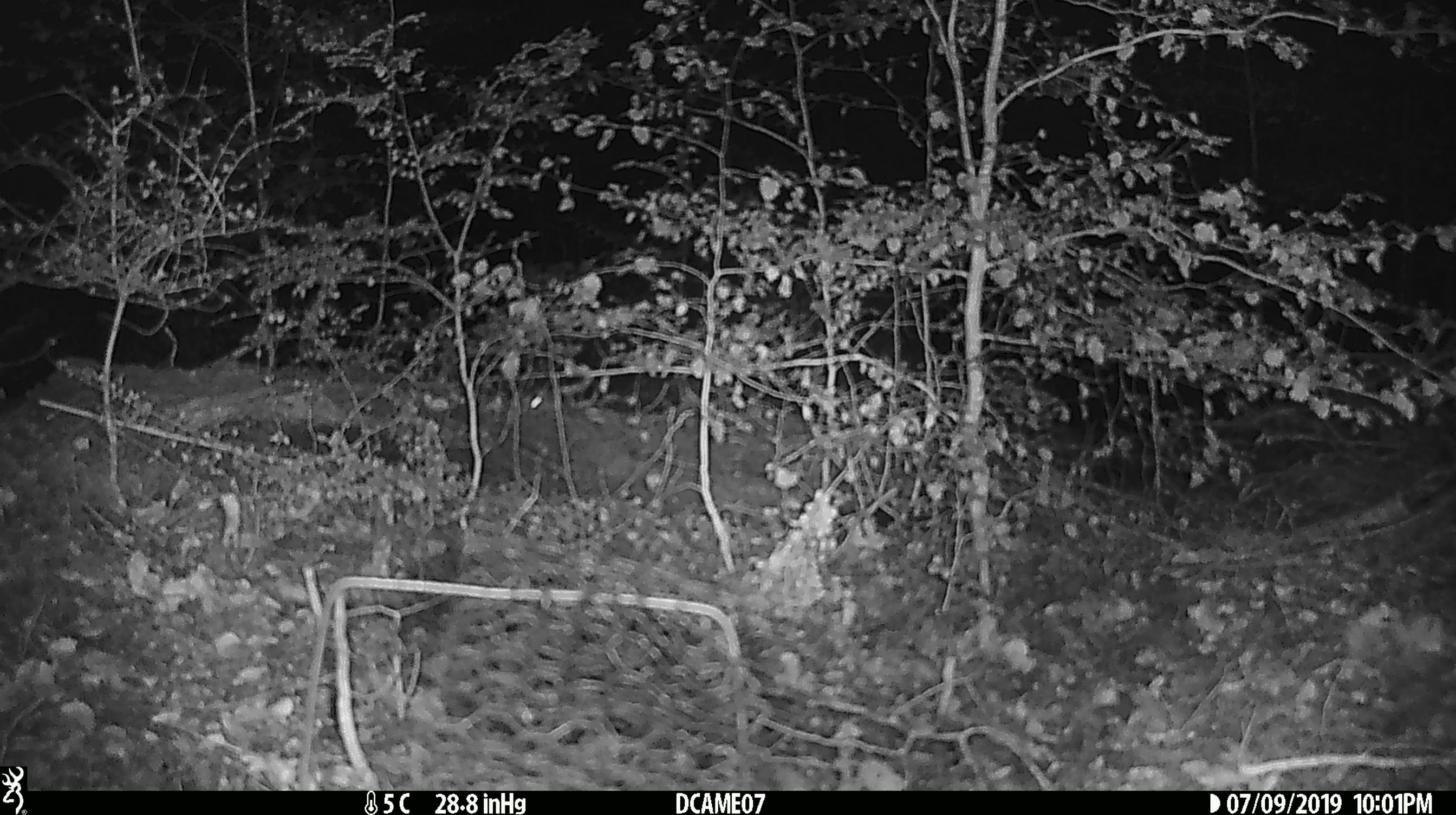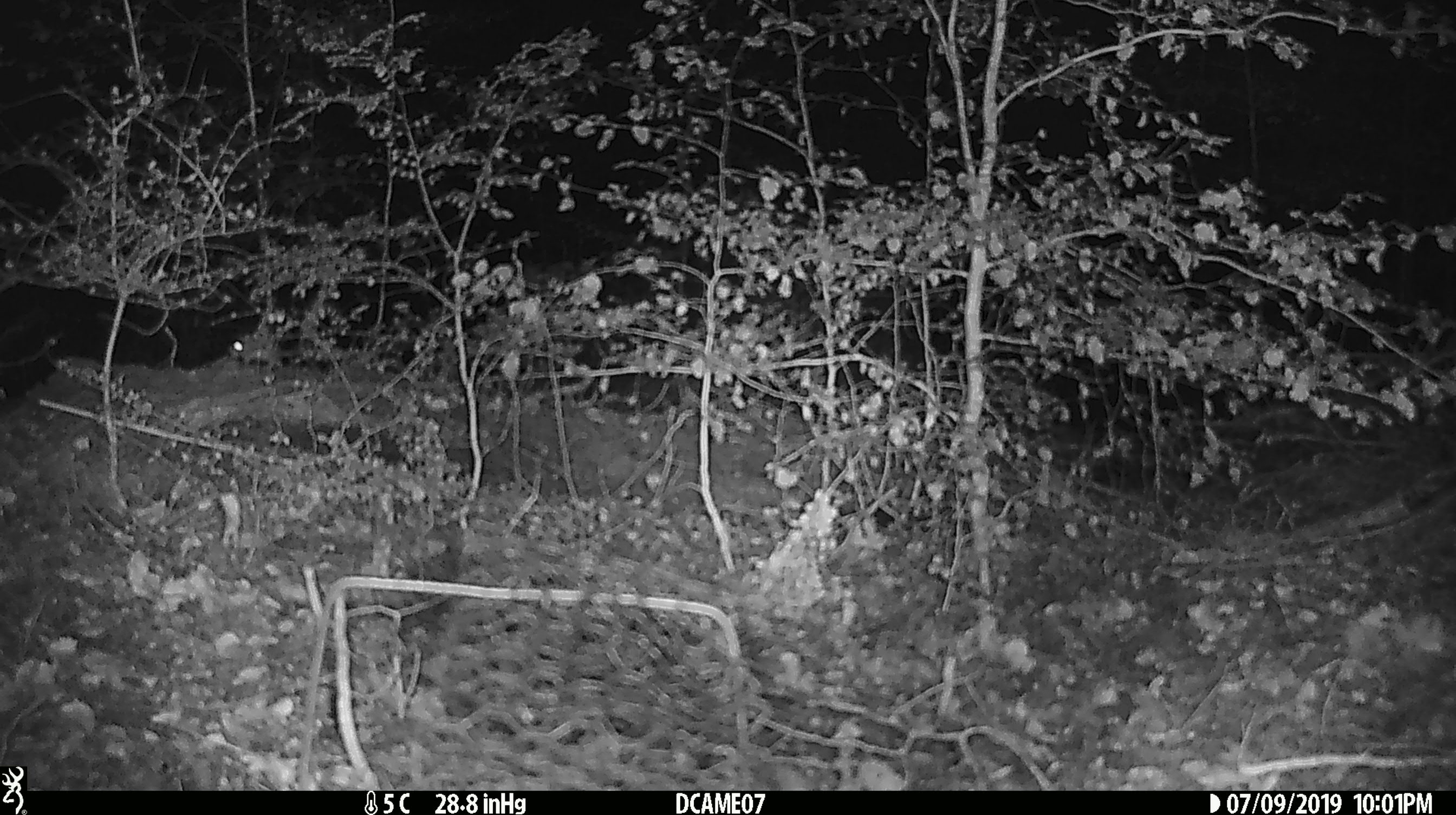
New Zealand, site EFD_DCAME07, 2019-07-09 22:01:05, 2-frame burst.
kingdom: Animalia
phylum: Chordata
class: Mammalia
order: Rodentia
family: Muridae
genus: Mus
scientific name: Mus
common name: mouse